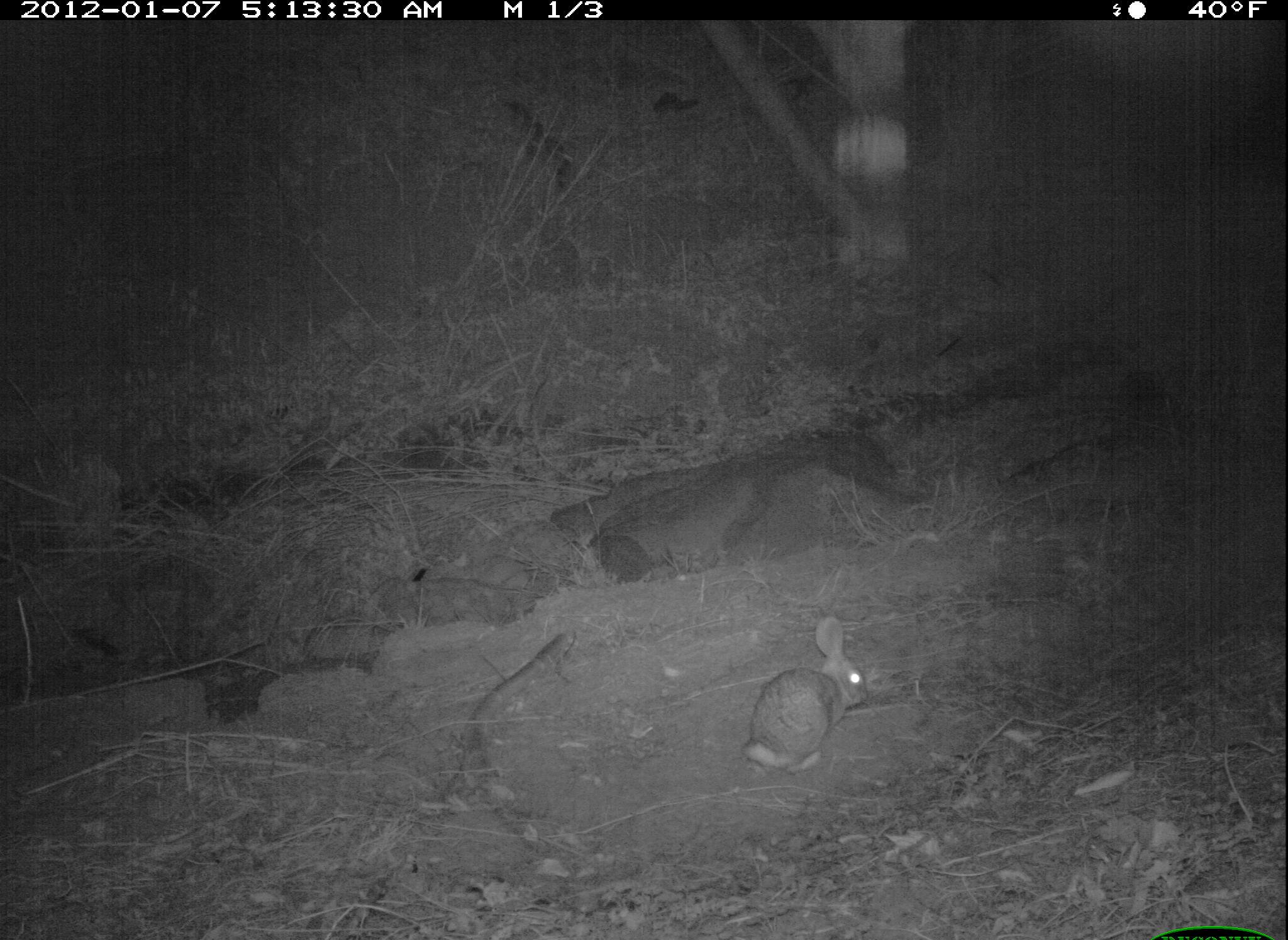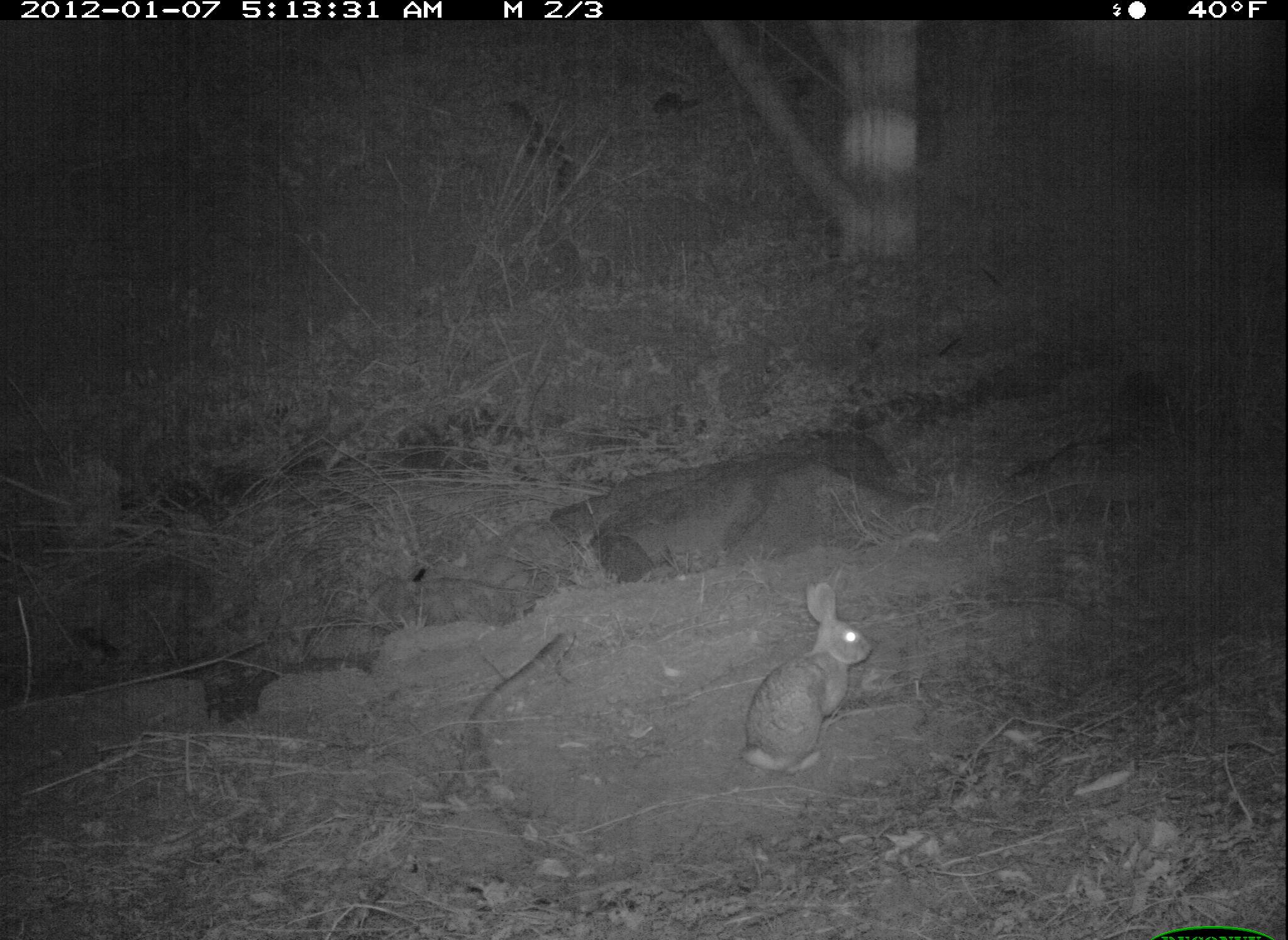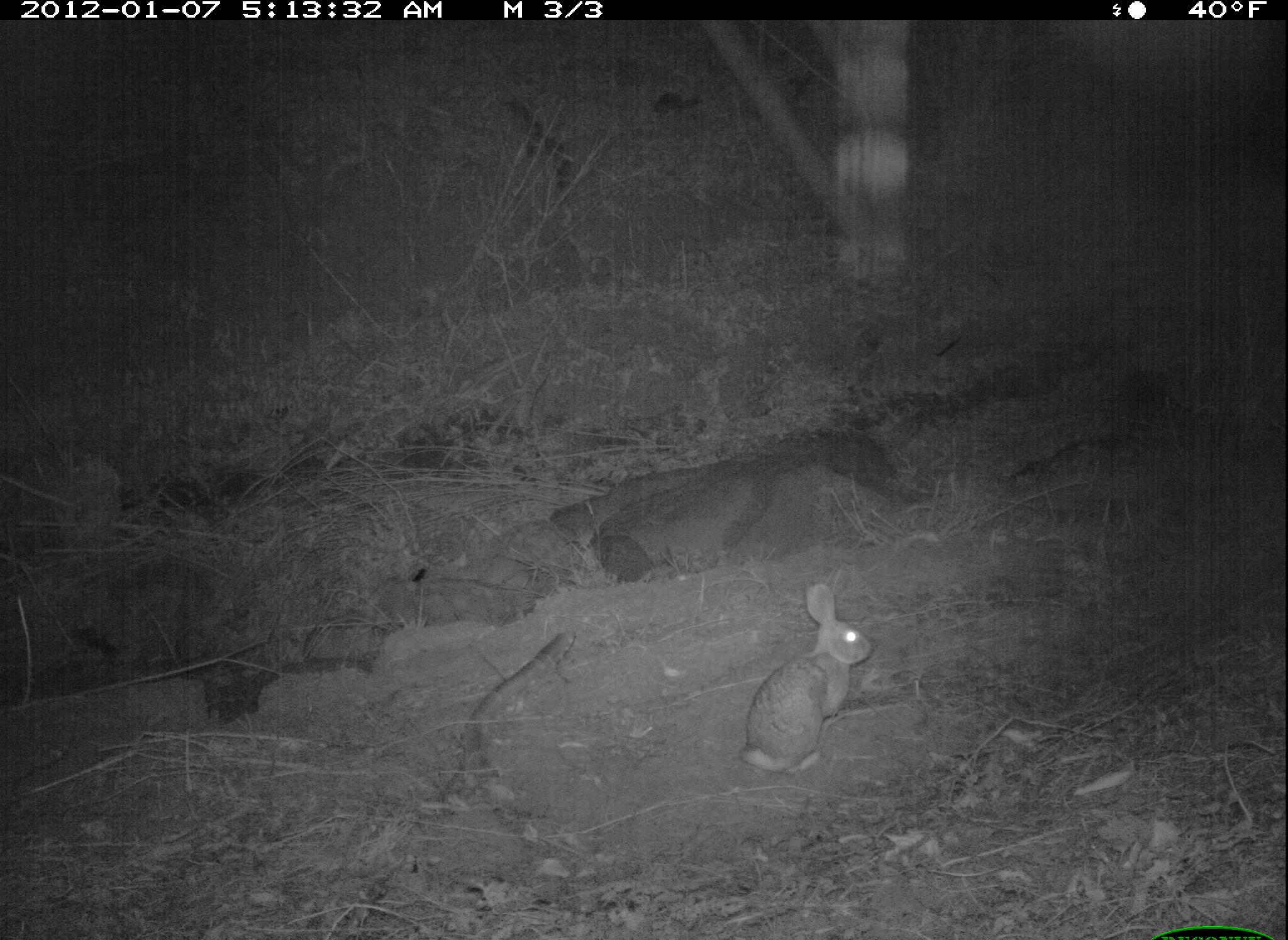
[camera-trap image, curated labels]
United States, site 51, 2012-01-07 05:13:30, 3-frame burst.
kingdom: Animalia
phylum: Chordata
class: Mammalia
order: Lagomorpha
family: Leporidae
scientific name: Leporidae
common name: rabbits and hares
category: rabbit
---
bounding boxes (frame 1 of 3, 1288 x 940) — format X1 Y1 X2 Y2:
rabbit: 733 604 882 792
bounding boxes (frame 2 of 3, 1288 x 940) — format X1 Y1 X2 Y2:
rabbit: 728 577 881 783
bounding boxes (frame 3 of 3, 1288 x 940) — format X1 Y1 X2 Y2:
rabbit: 733 580 889 788